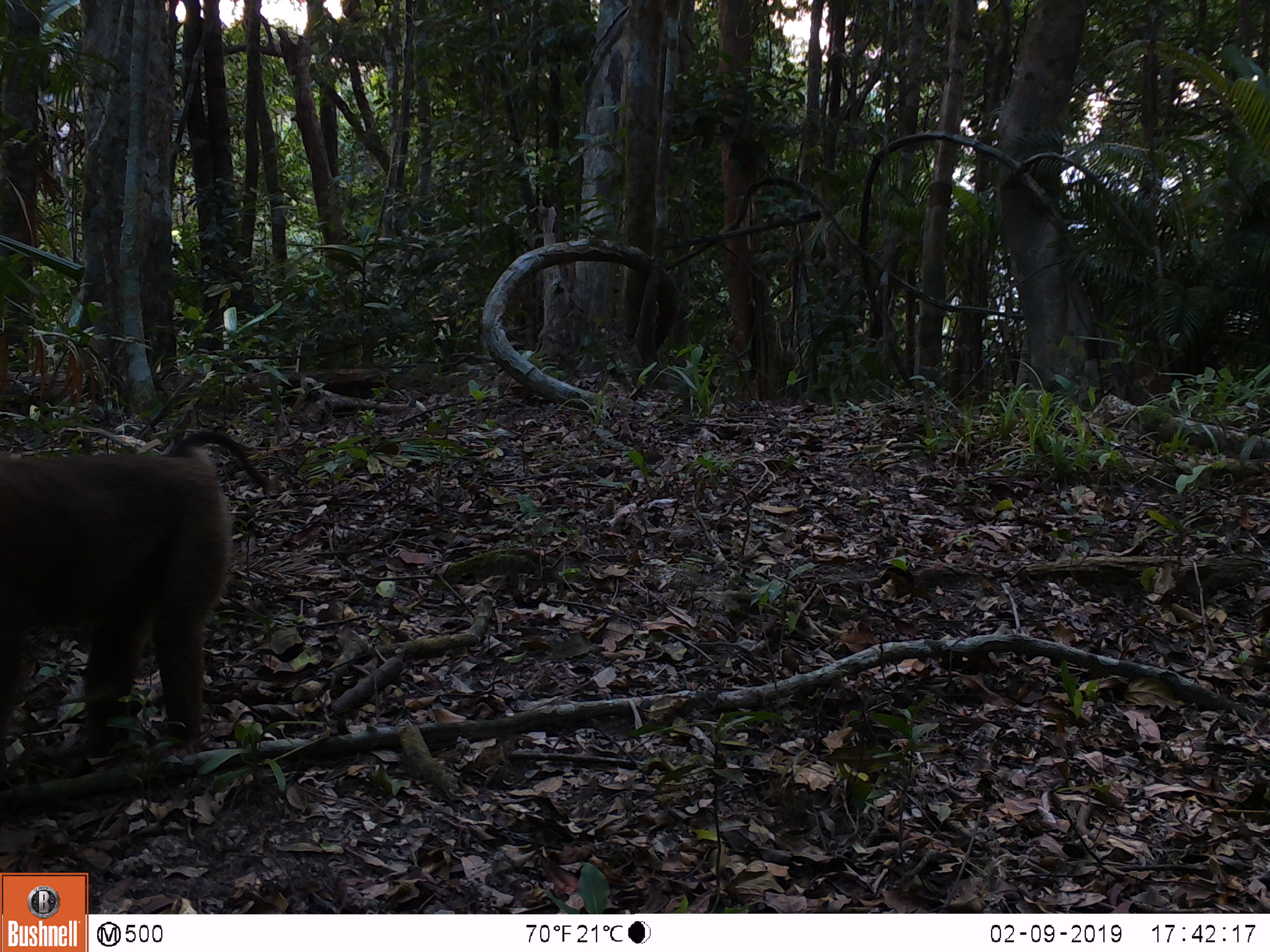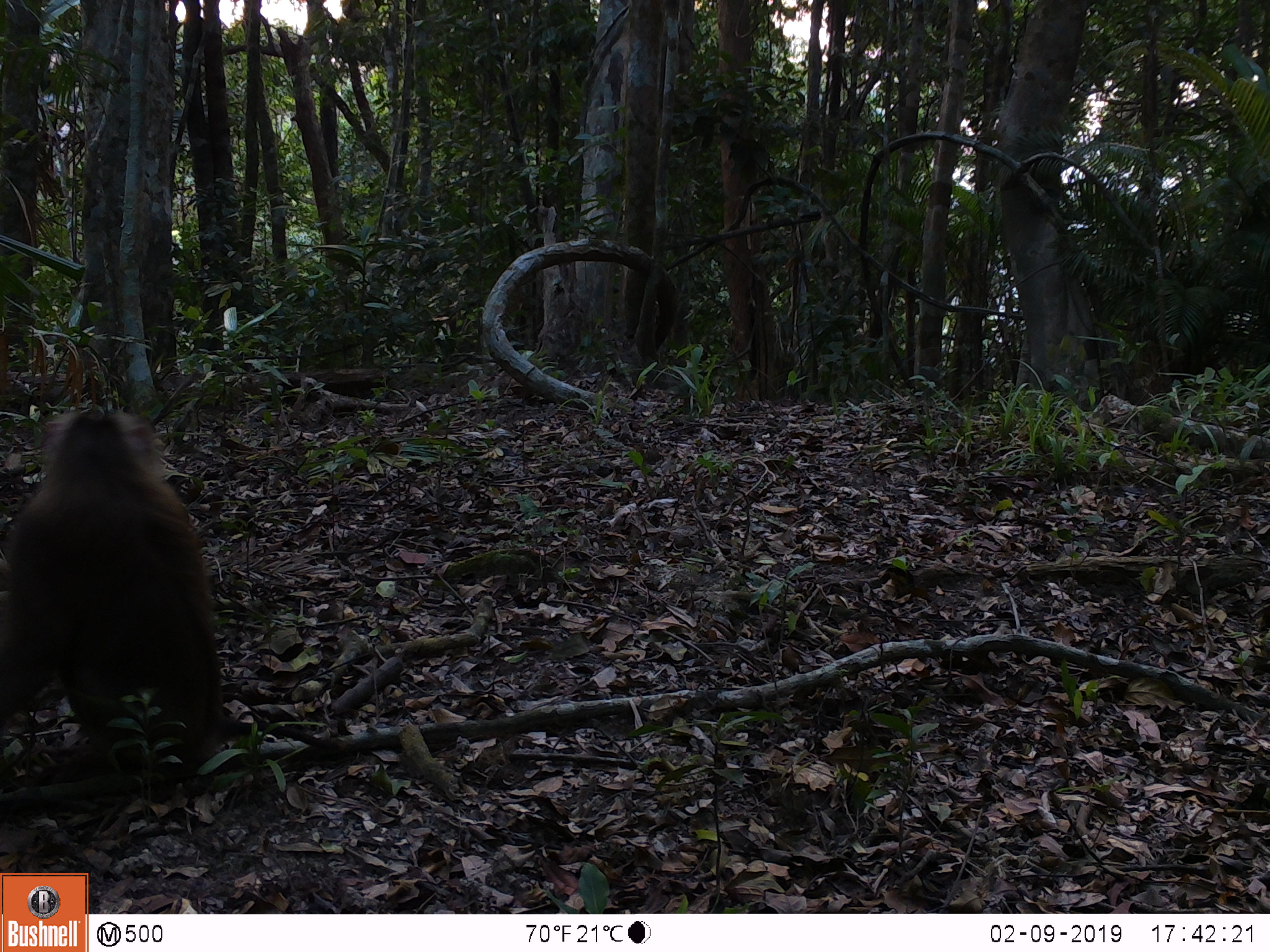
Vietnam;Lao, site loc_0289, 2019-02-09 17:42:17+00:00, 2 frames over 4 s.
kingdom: Animalia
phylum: Chordata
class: Mammalia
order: Primates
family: Cercopithecidae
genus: Macaca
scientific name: Macaca nemestrina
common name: pig-tailed macaque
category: pig tailed macaque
Pig tailed macaque (pig-tailed macaque) (Macaca nemestrina). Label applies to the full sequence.